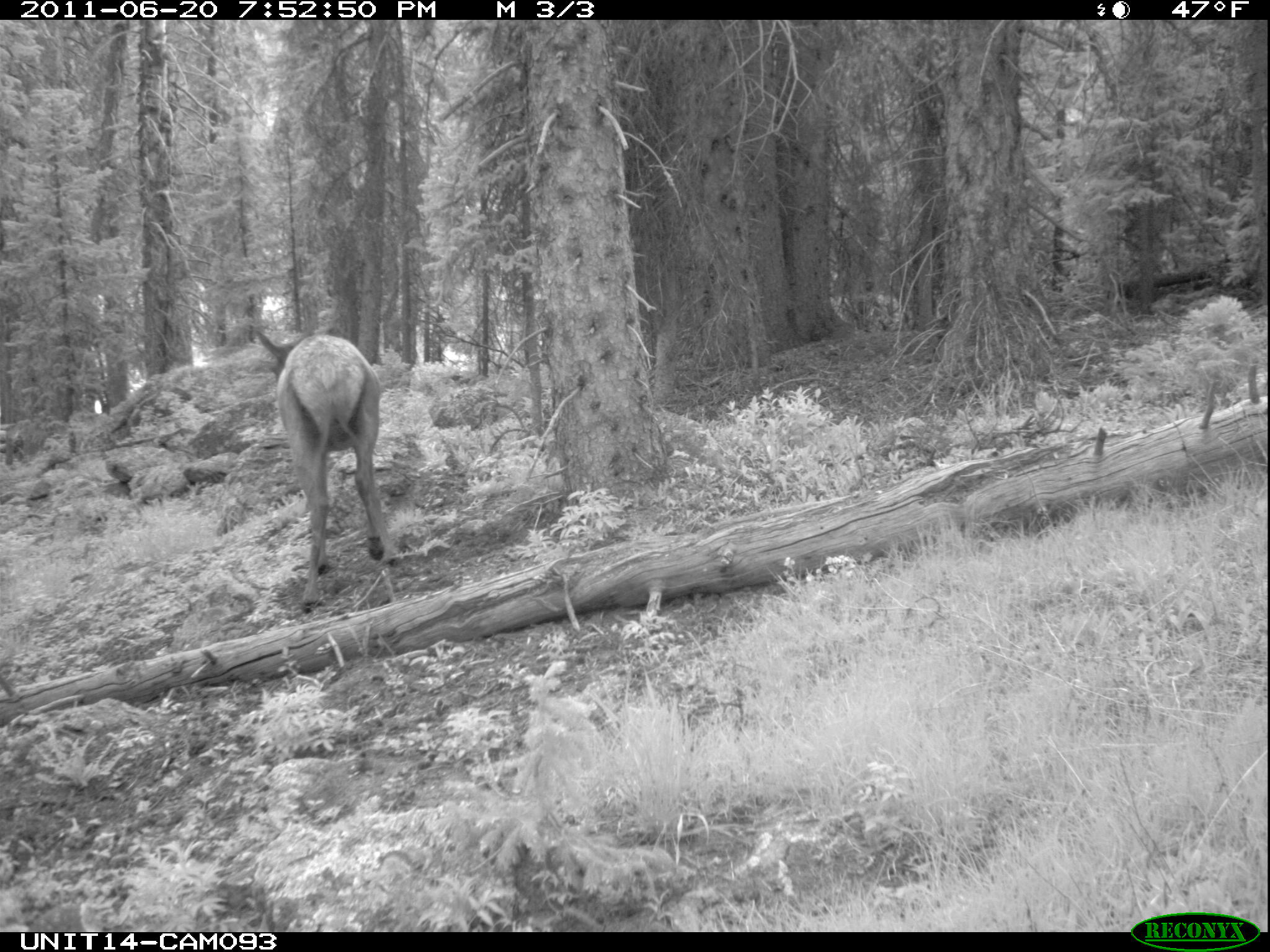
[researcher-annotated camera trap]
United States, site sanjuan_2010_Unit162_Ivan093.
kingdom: Animalia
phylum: Chordata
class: Mammalia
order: Artiodactyla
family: Cervidae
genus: Cervus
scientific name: Cervus elaphus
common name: red deer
Cervus elaphus (red deer).